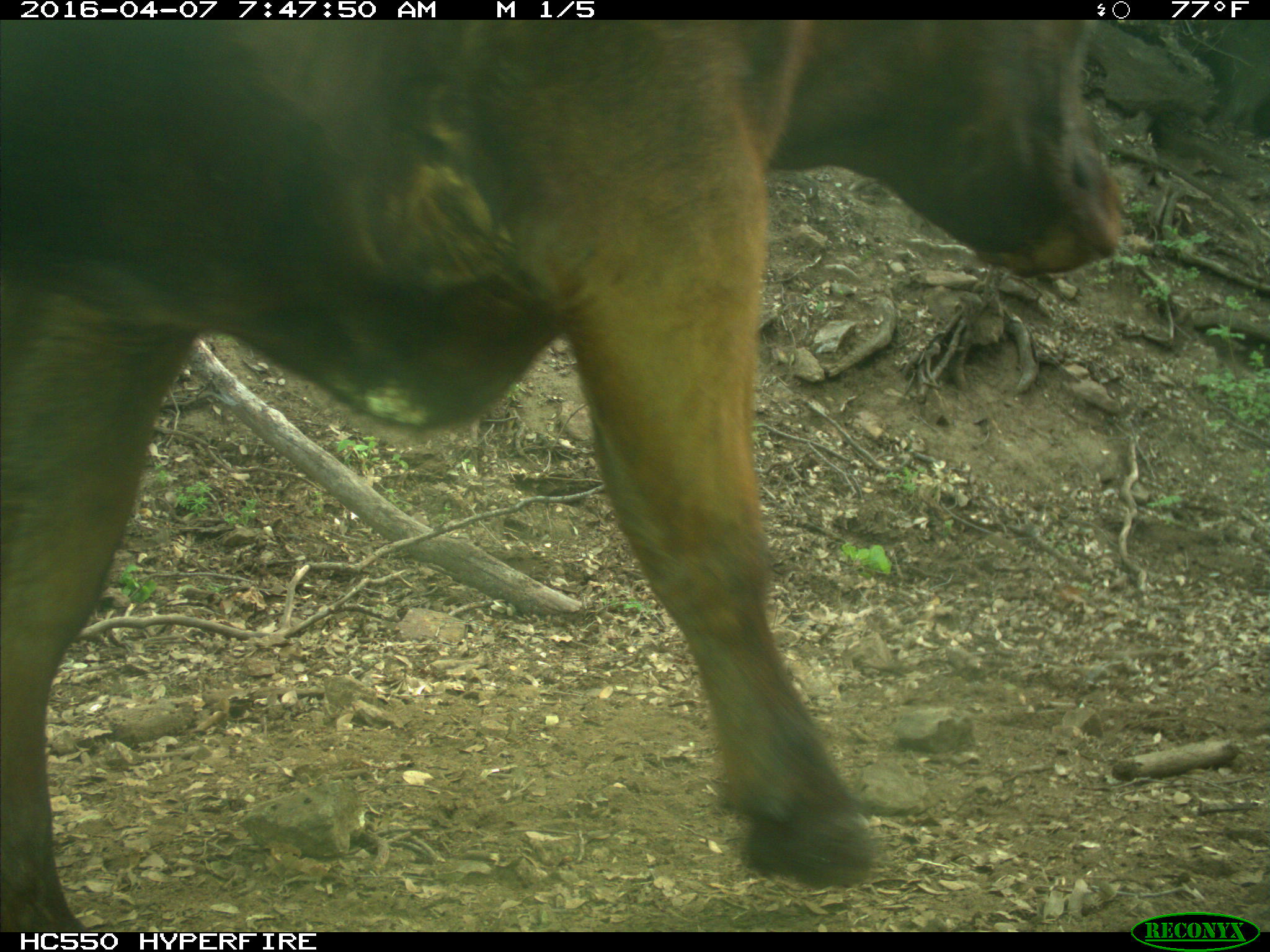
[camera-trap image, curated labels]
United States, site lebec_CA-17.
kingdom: Animalia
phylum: Chordata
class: Mammalia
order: Artiodactyla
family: Bovidae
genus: Bos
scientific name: Bos taurus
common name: domestic cow